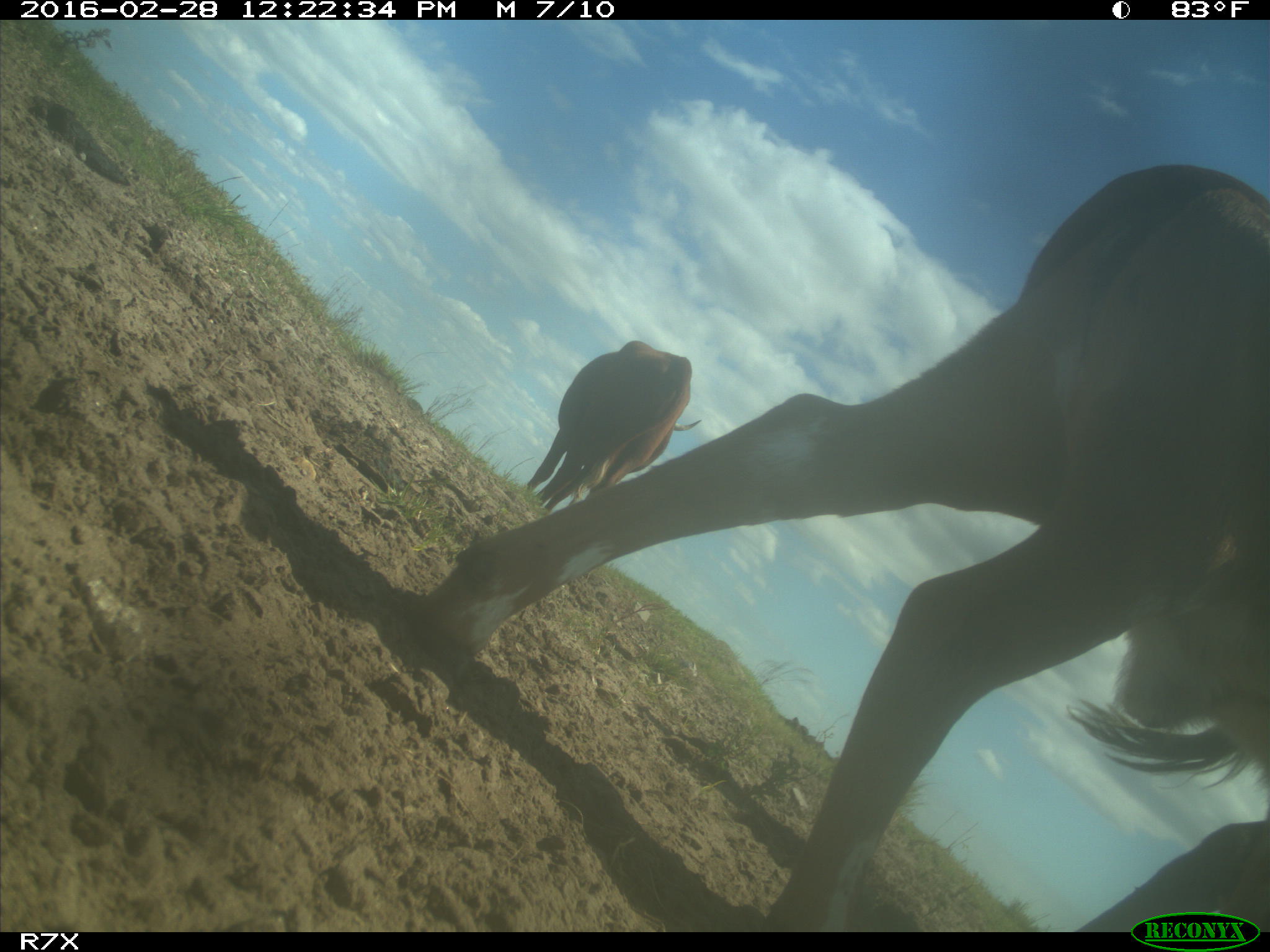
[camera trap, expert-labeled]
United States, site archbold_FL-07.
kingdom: Animalia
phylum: Chordata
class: Mammalia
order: Artiodactyla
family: Bovidae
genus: Bos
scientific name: Bos taurus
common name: domestic cow